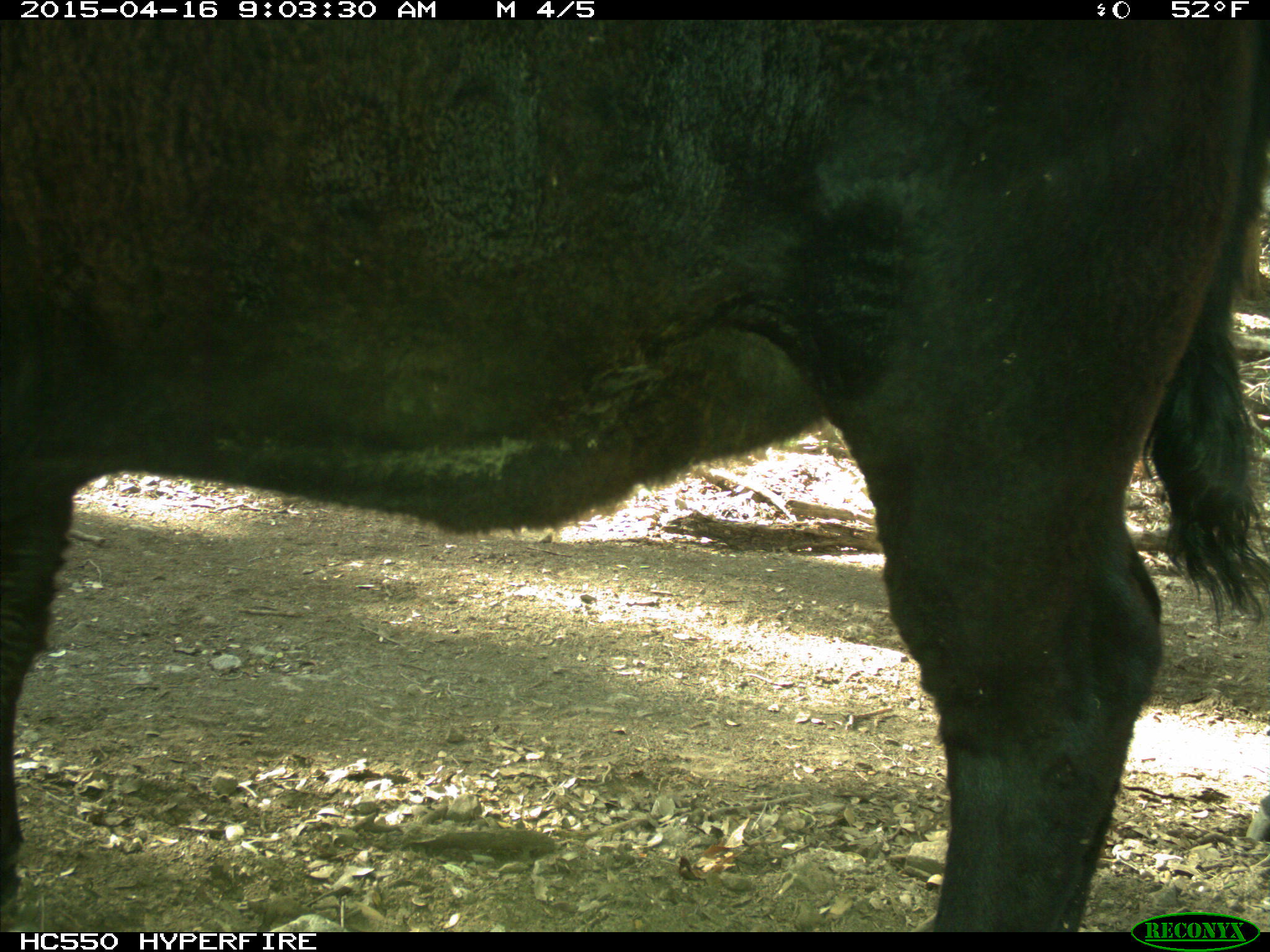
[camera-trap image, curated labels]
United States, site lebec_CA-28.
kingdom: Animalia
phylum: Chordata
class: Mammalia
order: Artiodactyla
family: Bovidae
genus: Bos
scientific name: Bos taurus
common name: domestic cow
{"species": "Bos taurus (domestic cow)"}